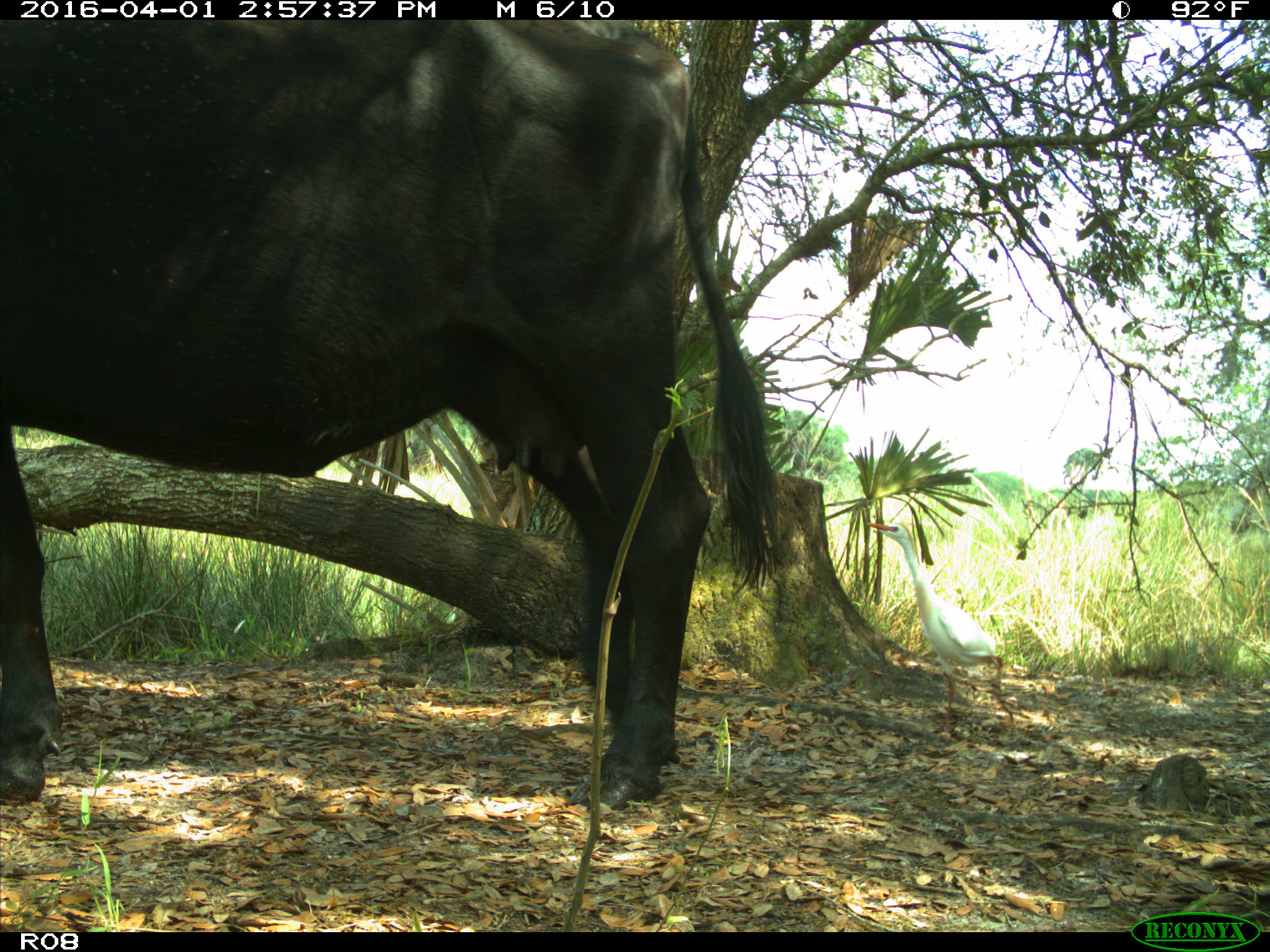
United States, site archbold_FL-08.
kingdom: Animalia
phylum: Chordata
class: Mammalia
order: Artiodactyla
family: Bovidae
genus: Bos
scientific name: Bos taurus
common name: domestic cow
Bos taurus (domestic cow).